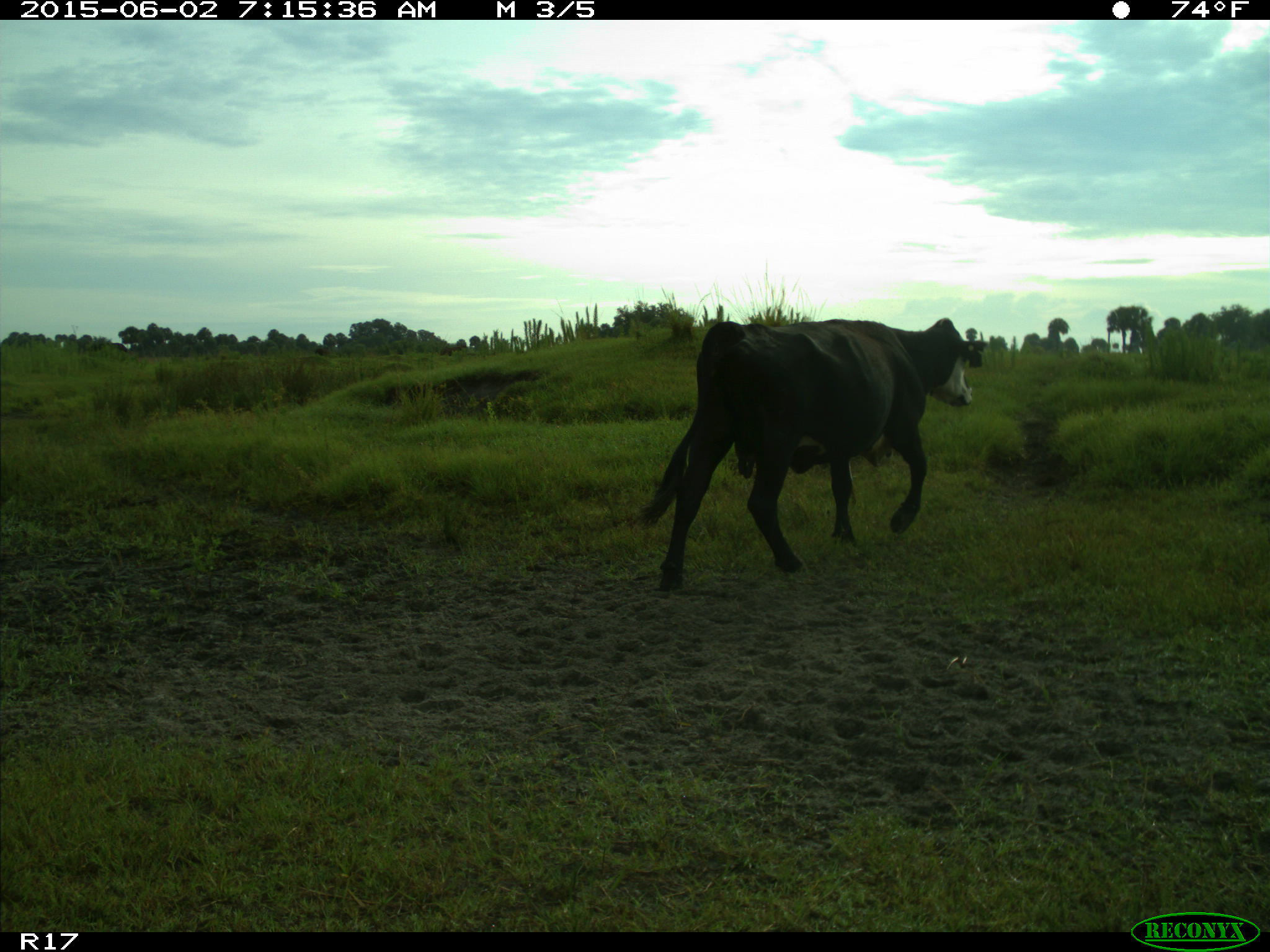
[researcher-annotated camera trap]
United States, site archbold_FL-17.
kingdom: Animalia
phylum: Chordata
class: Mammalia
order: Artiodactyla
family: Bovidae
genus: Bos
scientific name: Bos taurus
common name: domestic cow